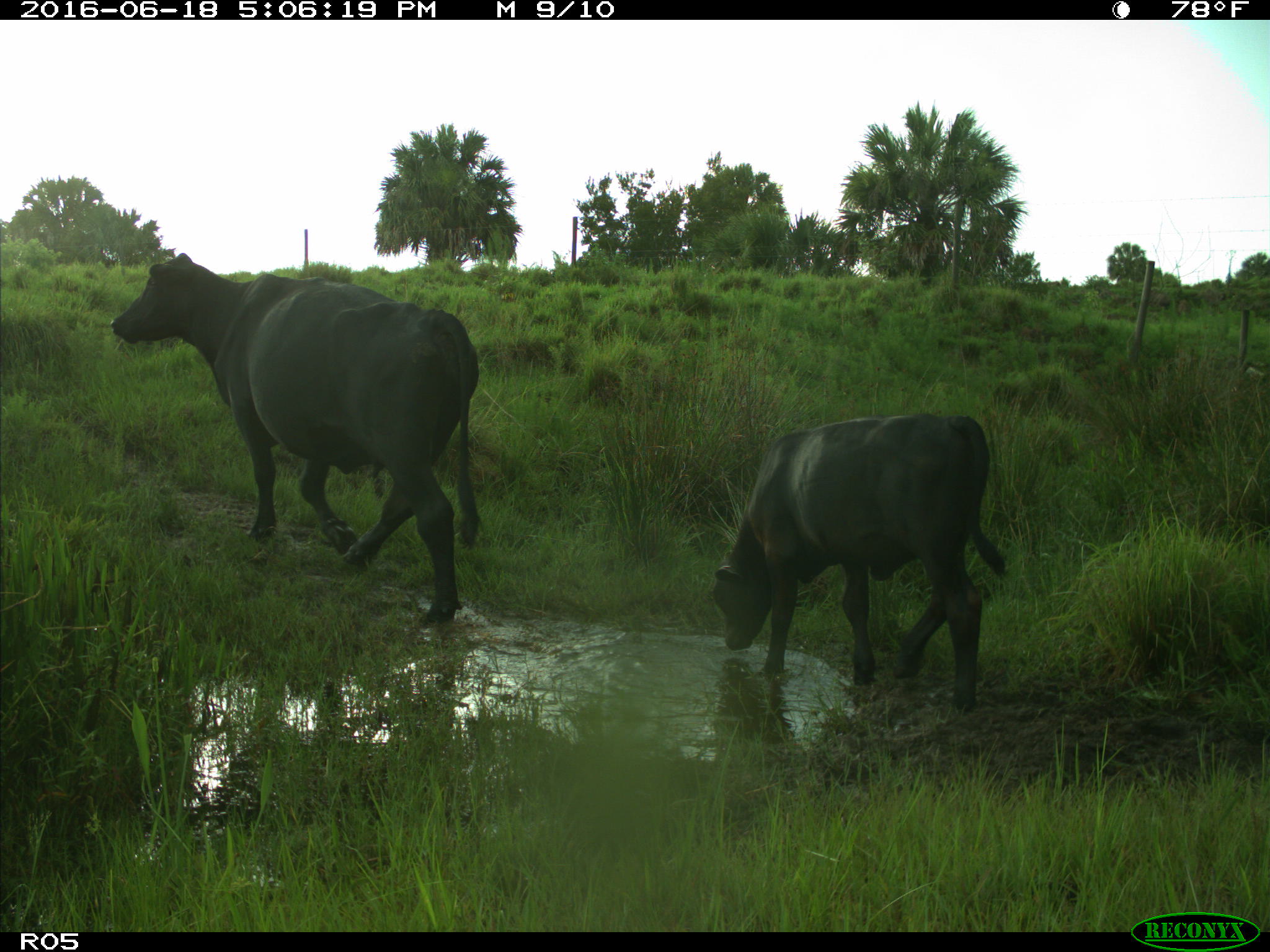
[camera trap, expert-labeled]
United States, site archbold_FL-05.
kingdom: Animalia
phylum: Chordata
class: Mammalia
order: Artiodactyla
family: Bovidae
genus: Bos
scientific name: Bos taurus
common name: domestic cow